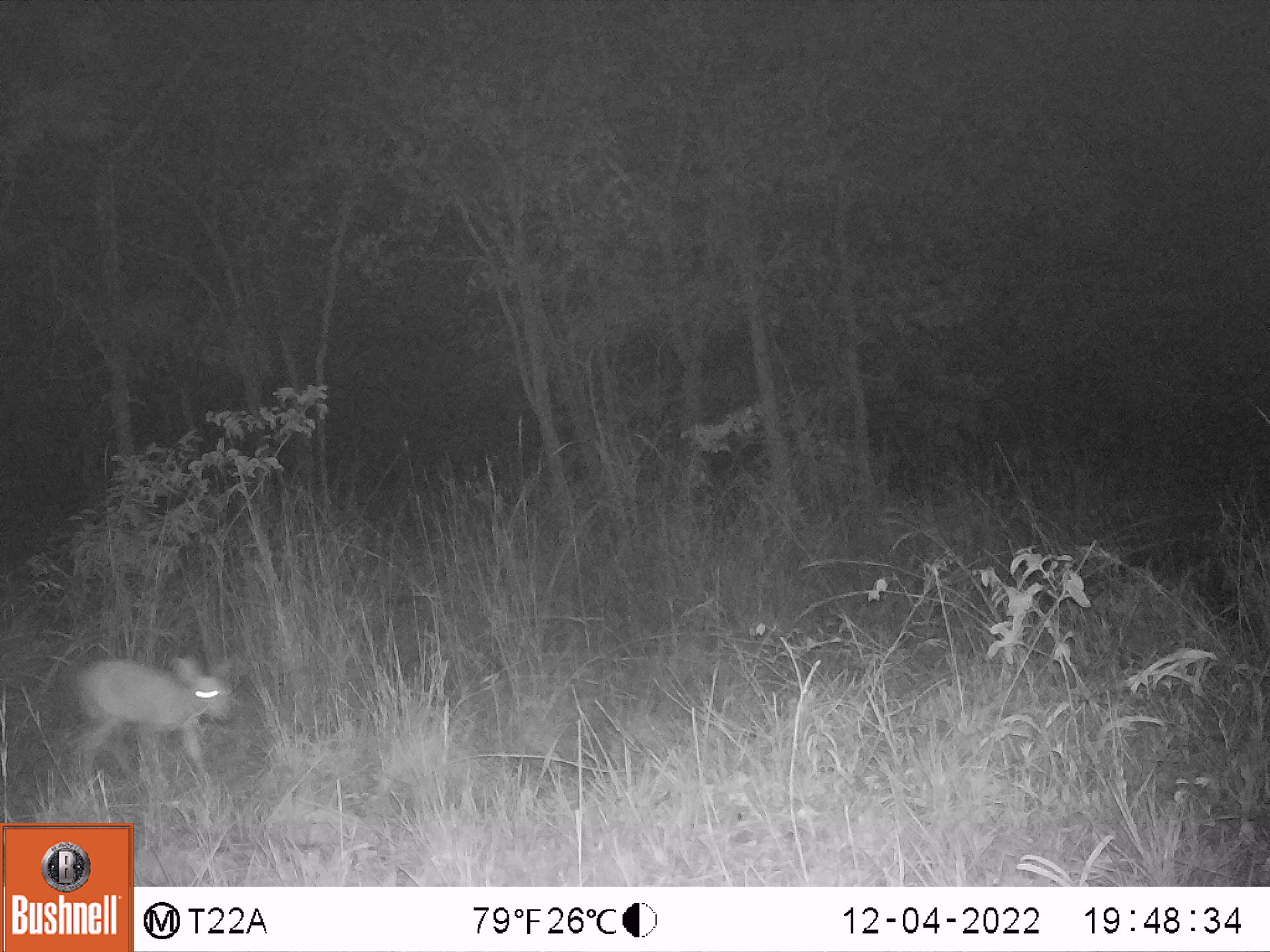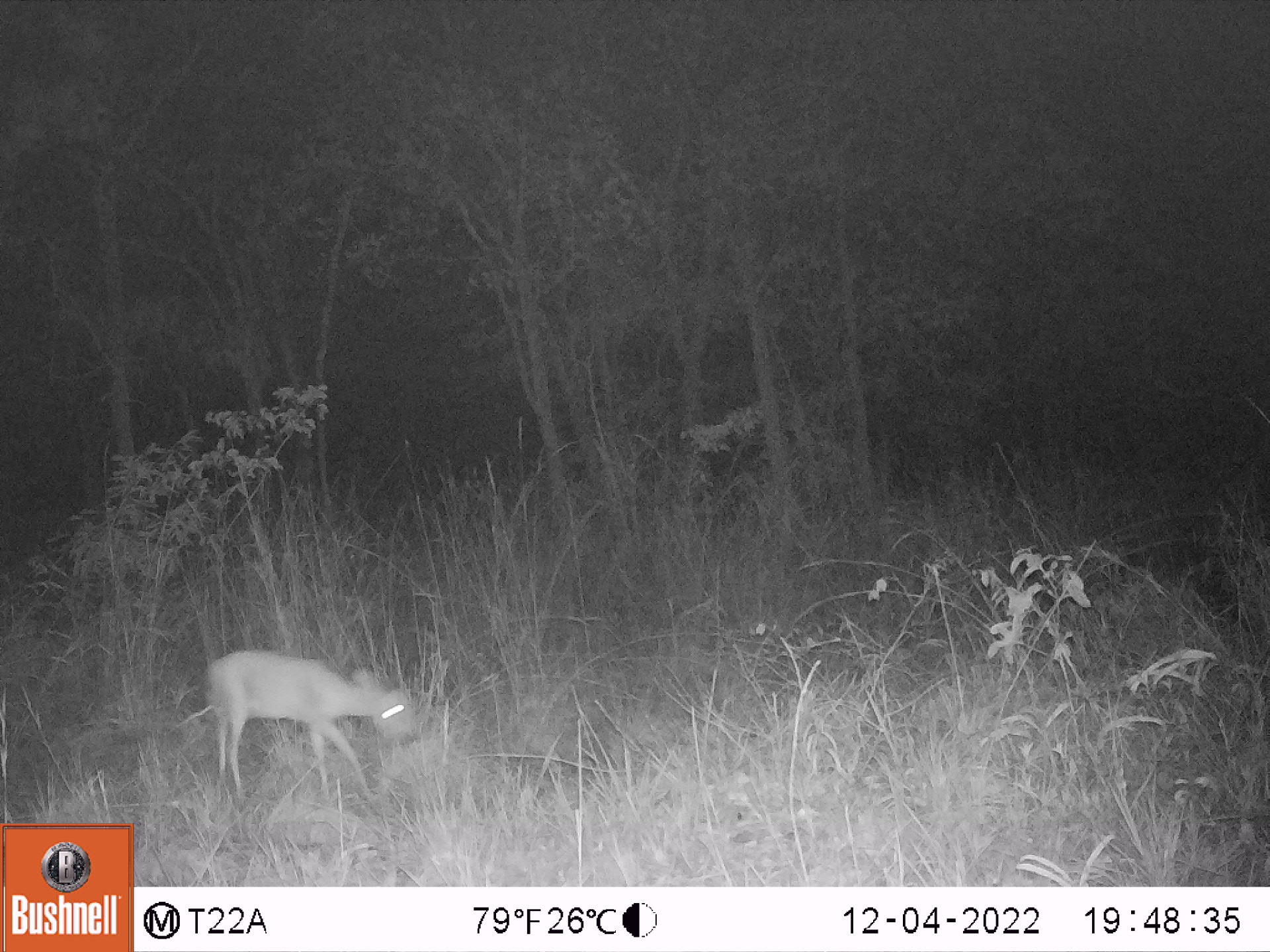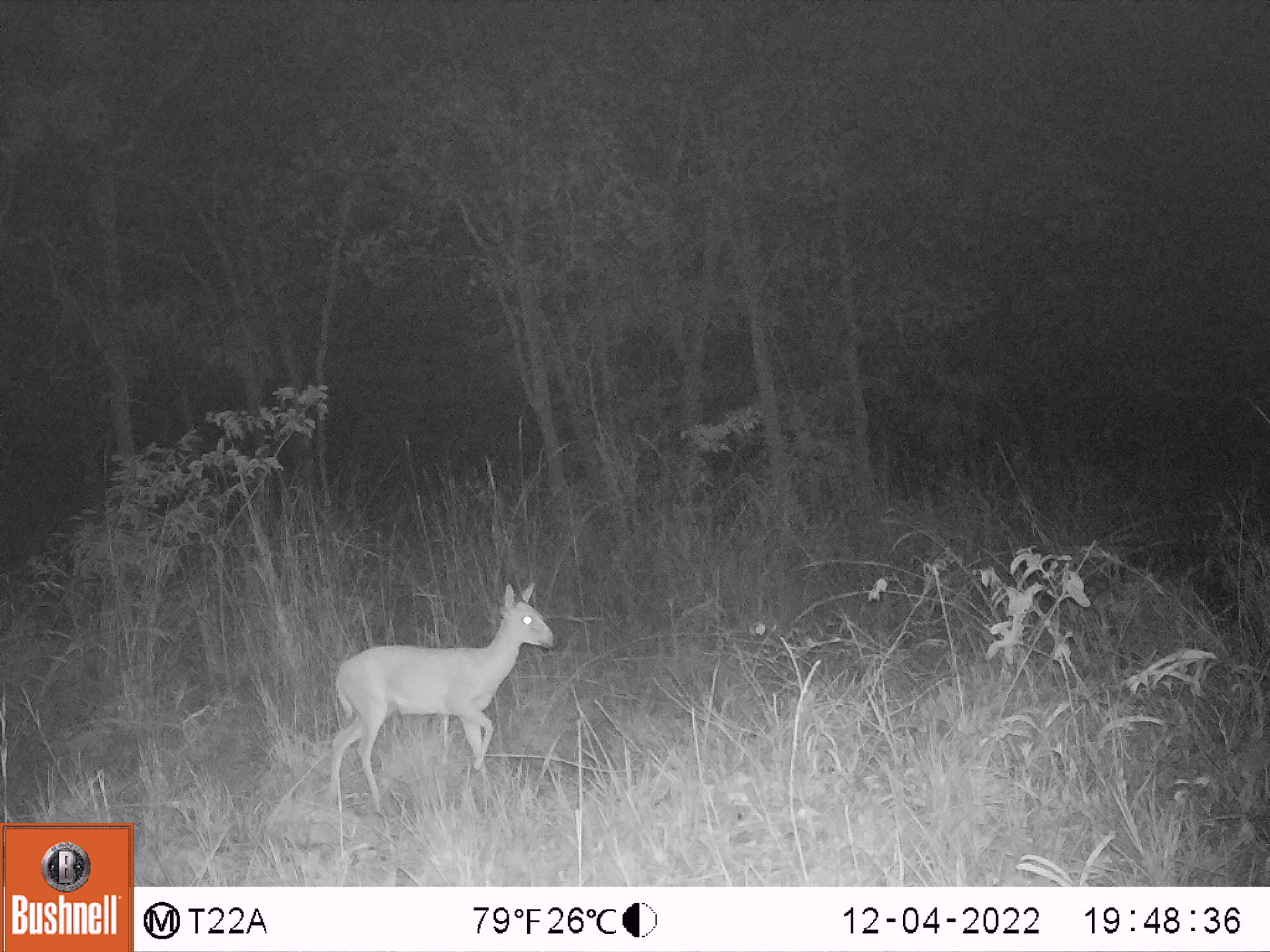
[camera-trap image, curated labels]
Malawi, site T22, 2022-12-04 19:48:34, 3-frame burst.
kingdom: Animalia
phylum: Chordata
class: Mammalia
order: Artiodactyla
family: Bovidae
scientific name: Antilopinae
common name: small antelope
Small antelope (Antilopinae), count 1.